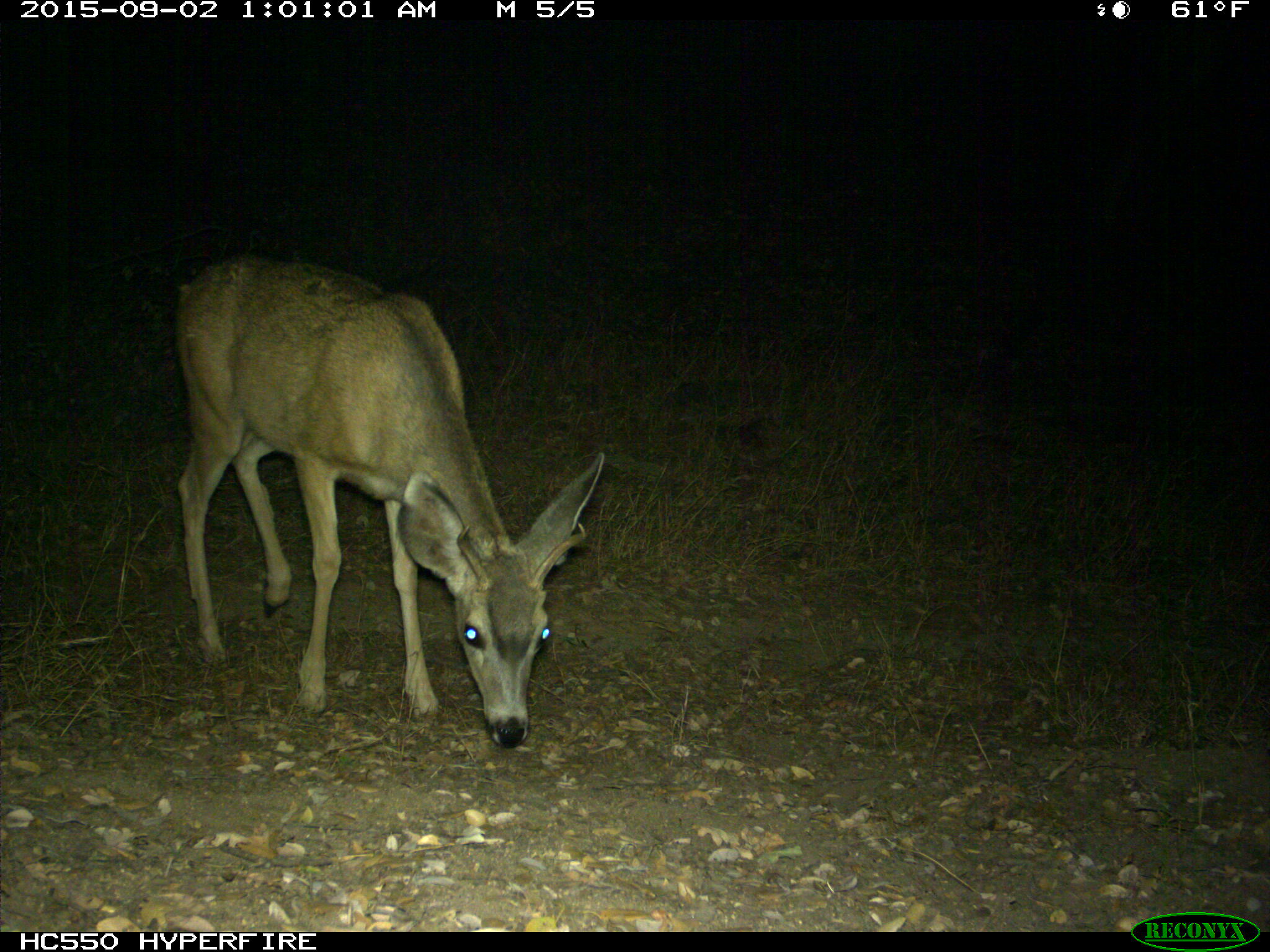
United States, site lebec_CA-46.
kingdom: Animalia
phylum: Chordata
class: Mammalia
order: Artiodactyla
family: Cervidae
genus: Odocoileus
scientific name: Odocoileus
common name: deer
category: unidentified deer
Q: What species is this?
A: Unidentified deer (deer) (Odocoileus).